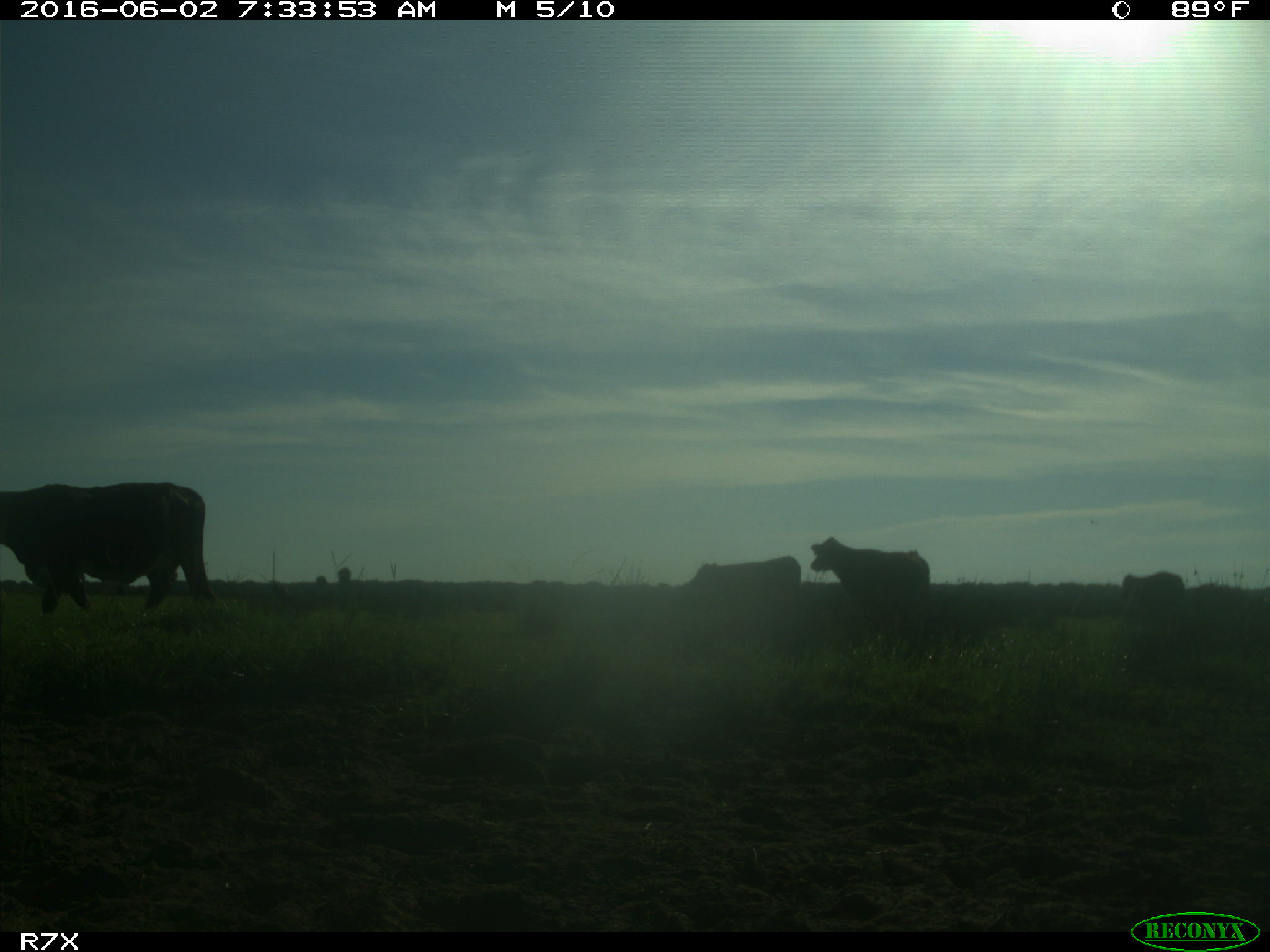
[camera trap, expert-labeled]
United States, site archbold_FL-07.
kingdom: Animalia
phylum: Chordata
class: Mammalia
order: Artiodactyla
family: Bovidae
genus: Bos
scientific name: Bos taurus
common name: domestic cow